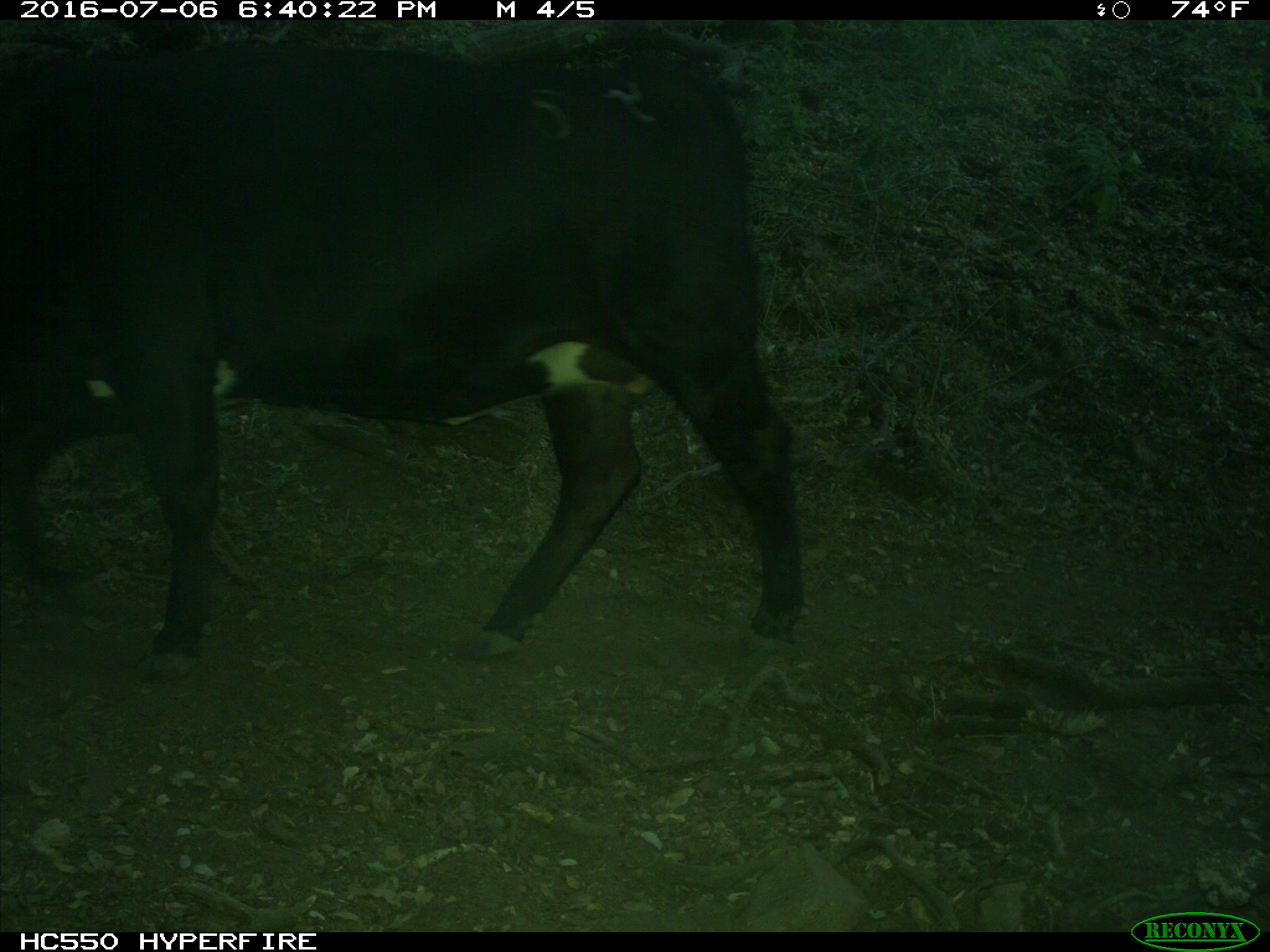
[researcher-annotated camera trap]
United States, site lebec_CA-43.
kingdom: Animalia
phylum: Chordata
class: Mammalia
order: Artiodactyla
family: Bovidae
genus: Bos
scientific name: Bos taurus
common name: domestic cow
Bos taurus (domestic cow).